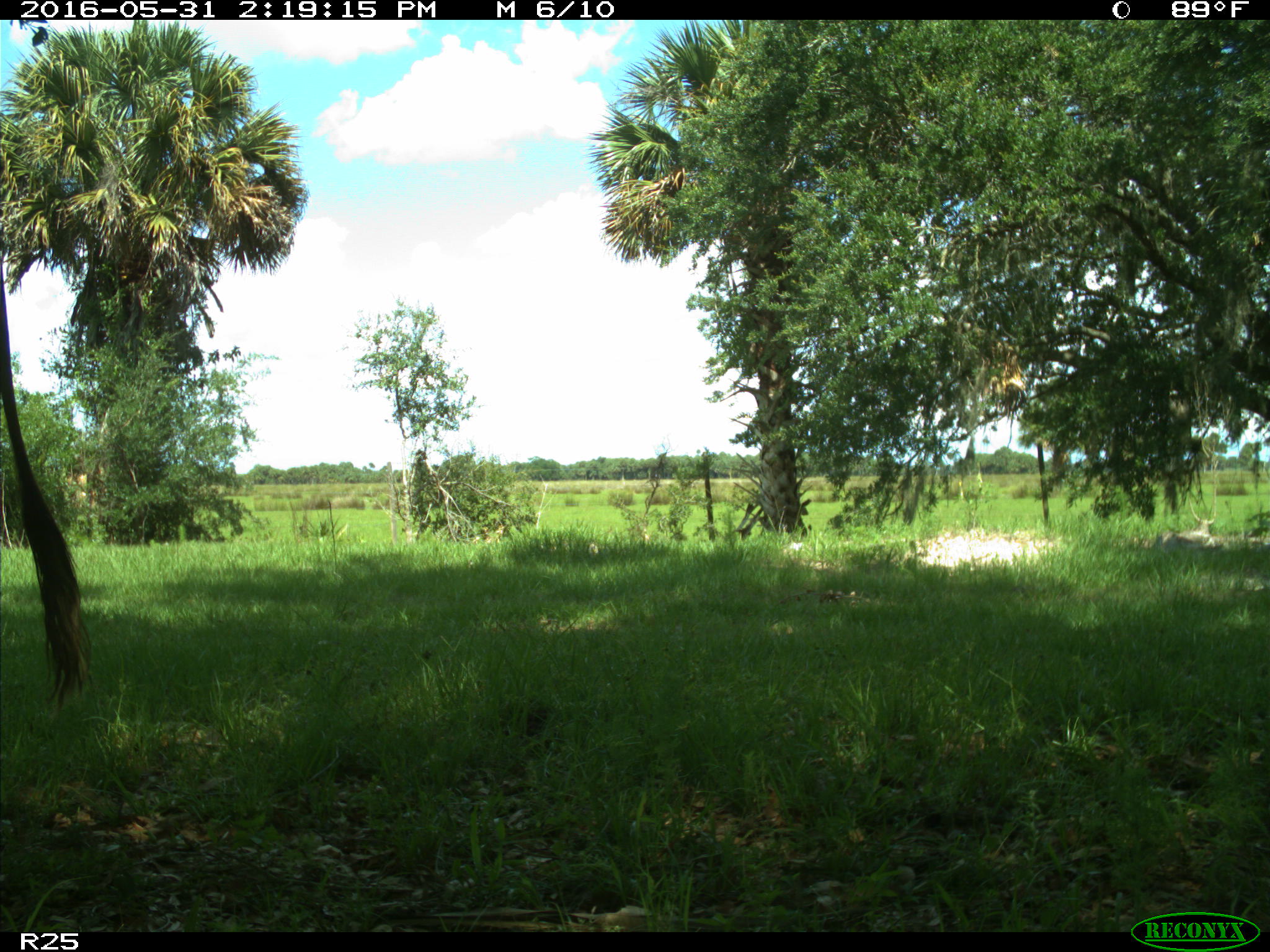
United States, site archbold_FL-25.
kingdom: Animalia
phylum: Chordata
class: Mammalia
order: Artiodactyla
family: Bovidae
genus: Bos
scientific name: Bos taurus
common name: domestic cow